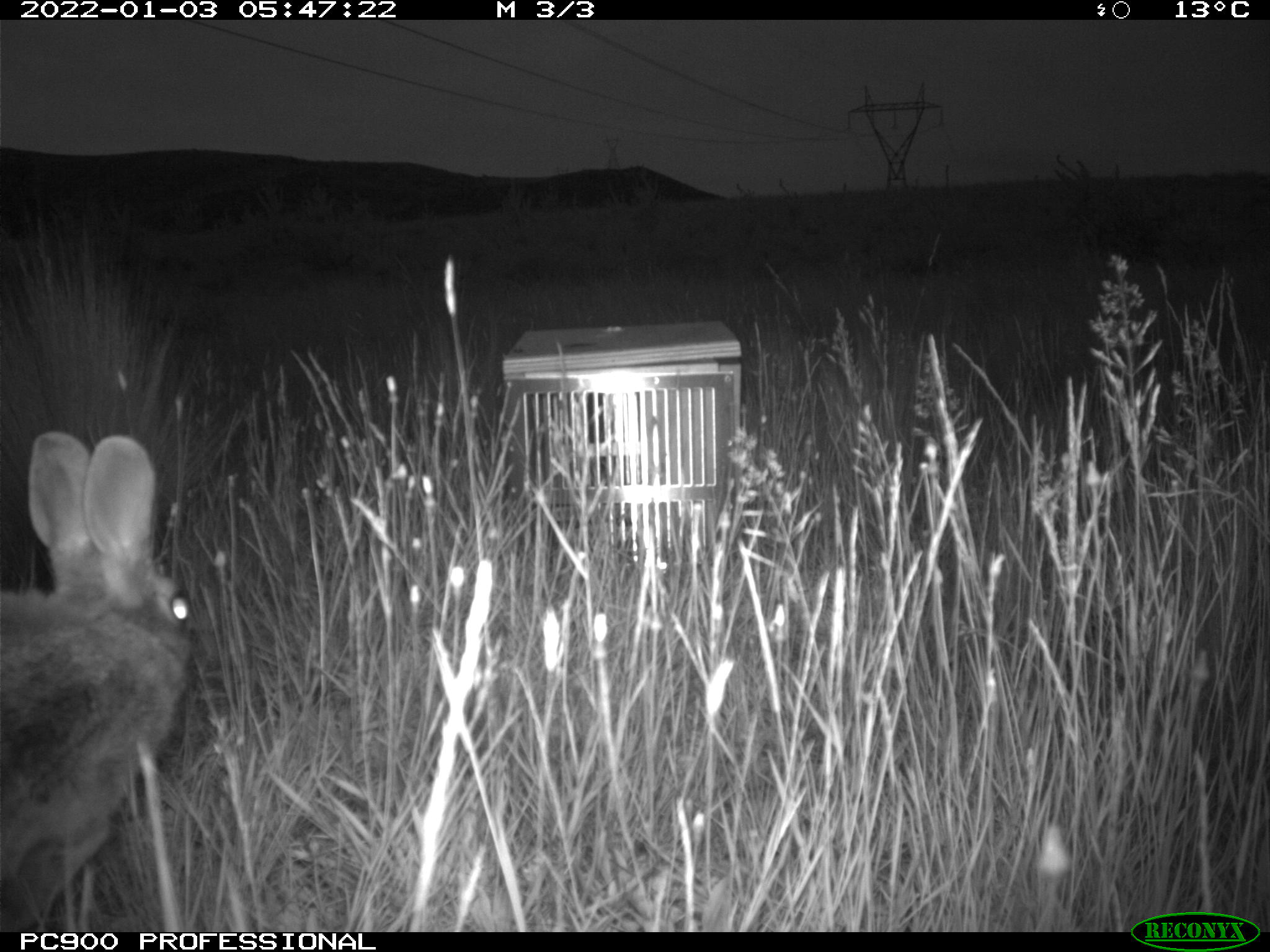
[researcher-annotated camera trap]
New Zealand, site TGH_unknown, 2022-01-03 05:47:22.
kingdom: Animalia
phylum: Chordata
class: Mammalia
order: Lagomorpha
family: Leporidae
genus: Oryctolagus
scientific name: Oryctolagus cuniculus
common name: european rabbit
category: rabbit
Rabbit (european rabbit) (Oryctolagus cuniculus).